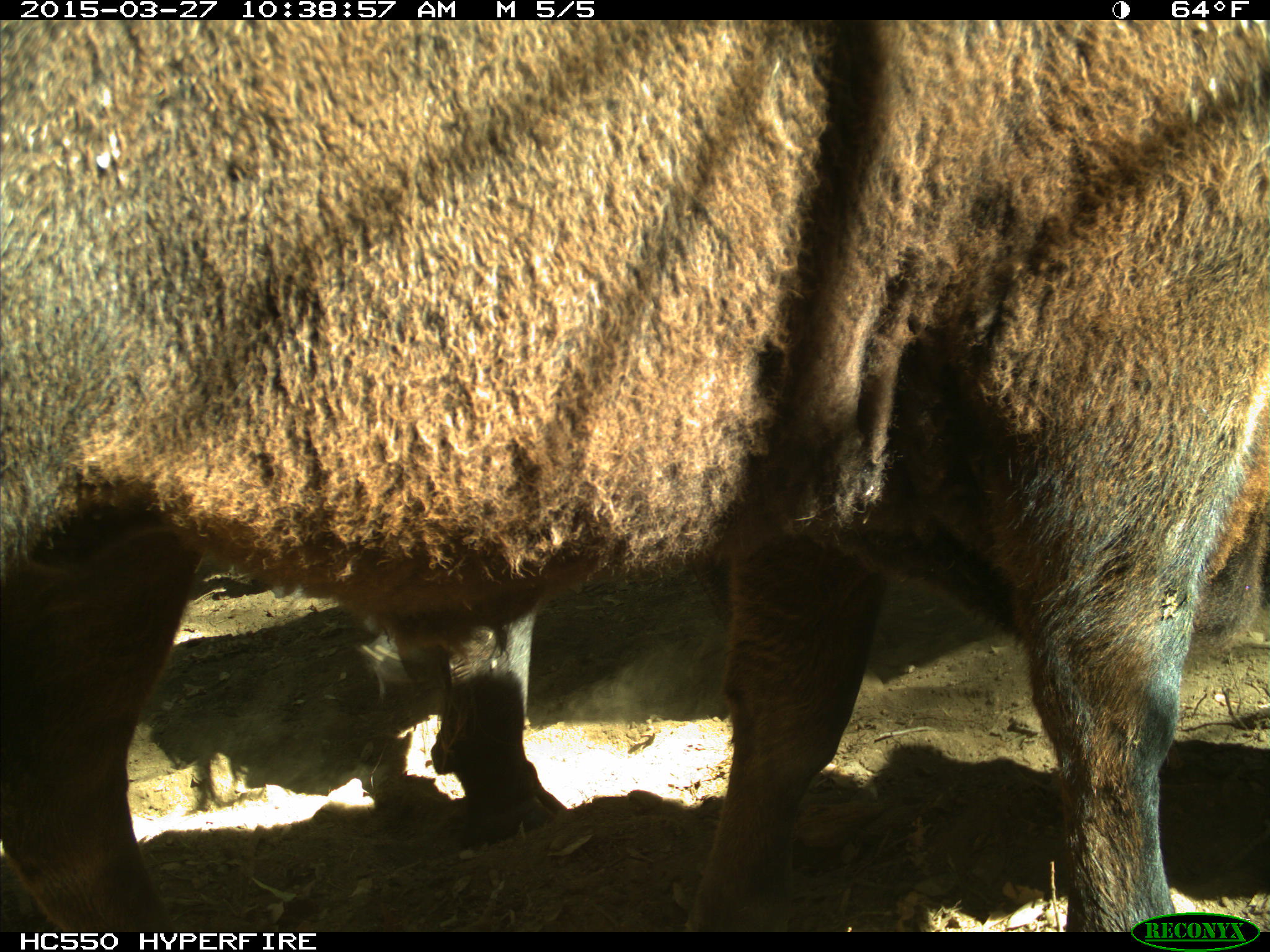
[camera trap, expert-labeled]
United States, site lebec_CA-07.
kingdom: Animalia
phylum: Chordata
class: Mammalia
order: Artiodactyla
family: Bovidae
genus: Bos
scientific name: Bos taurus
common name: domestic cow